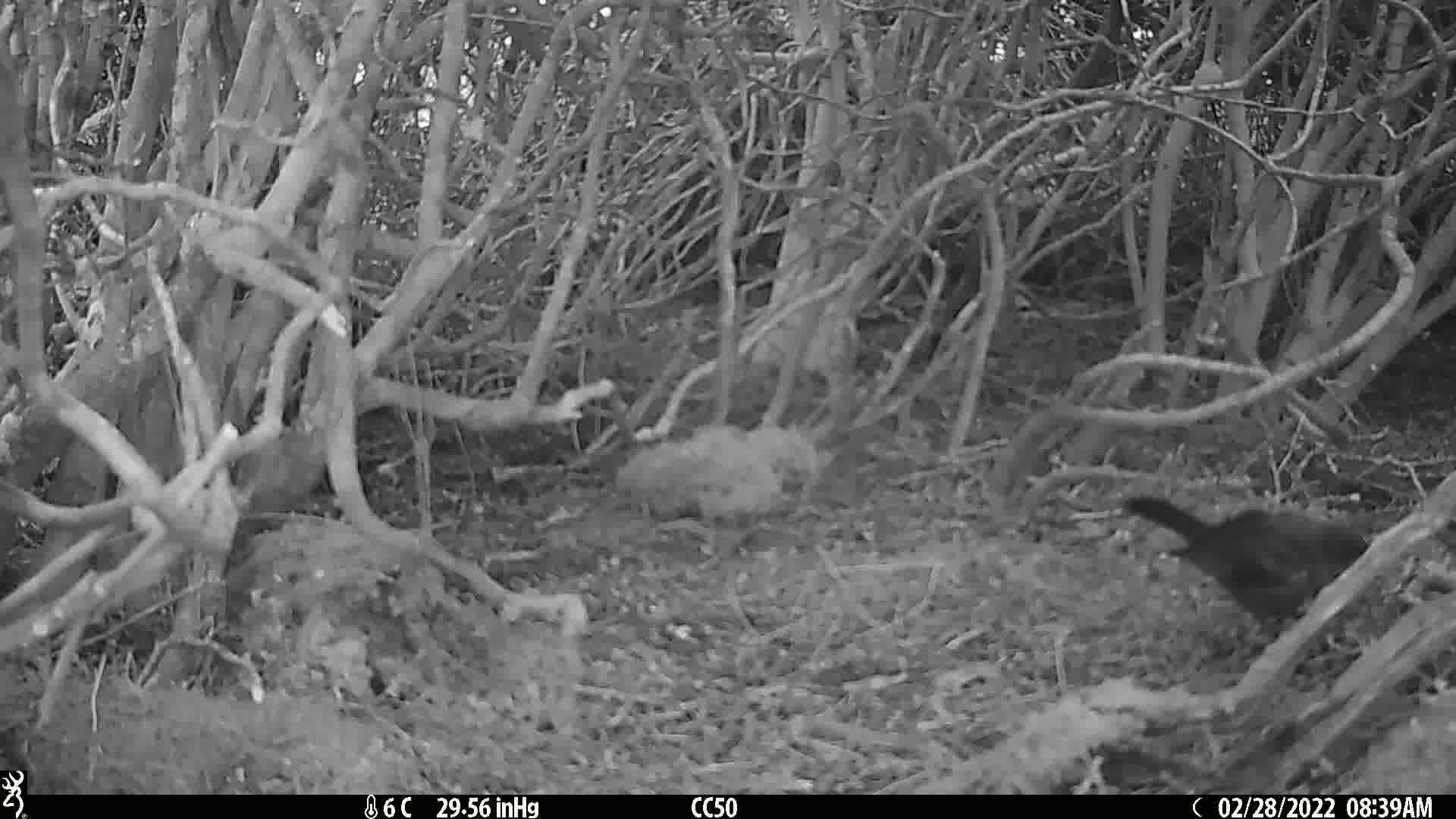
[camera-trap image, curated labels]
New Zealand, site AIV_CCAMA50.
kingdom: Animalia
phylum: Chordata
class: Aves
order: Passeriformes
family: Turdidae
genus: Turdus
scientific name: Turdus merula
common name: eurasian blackbird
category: blackbird